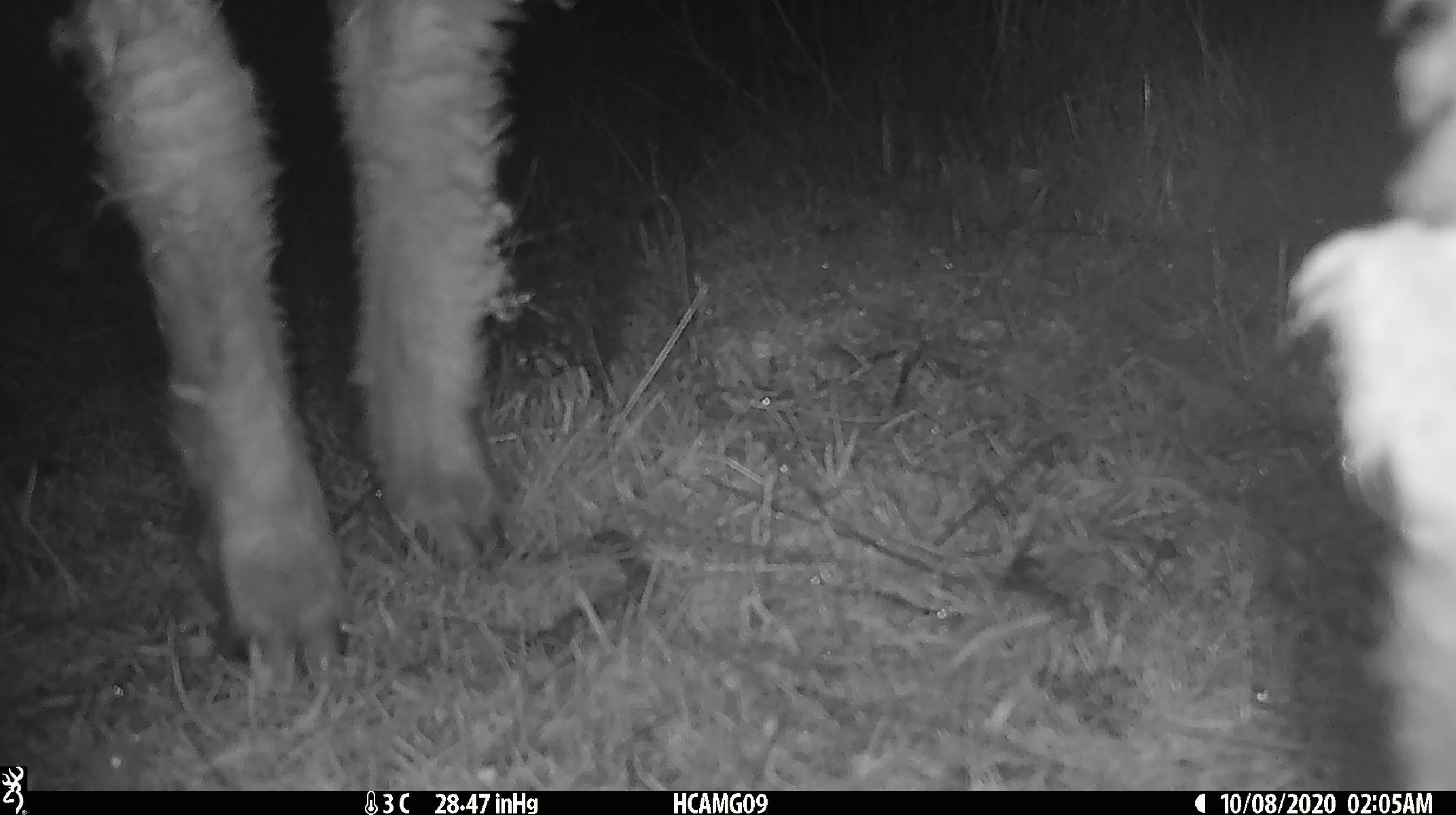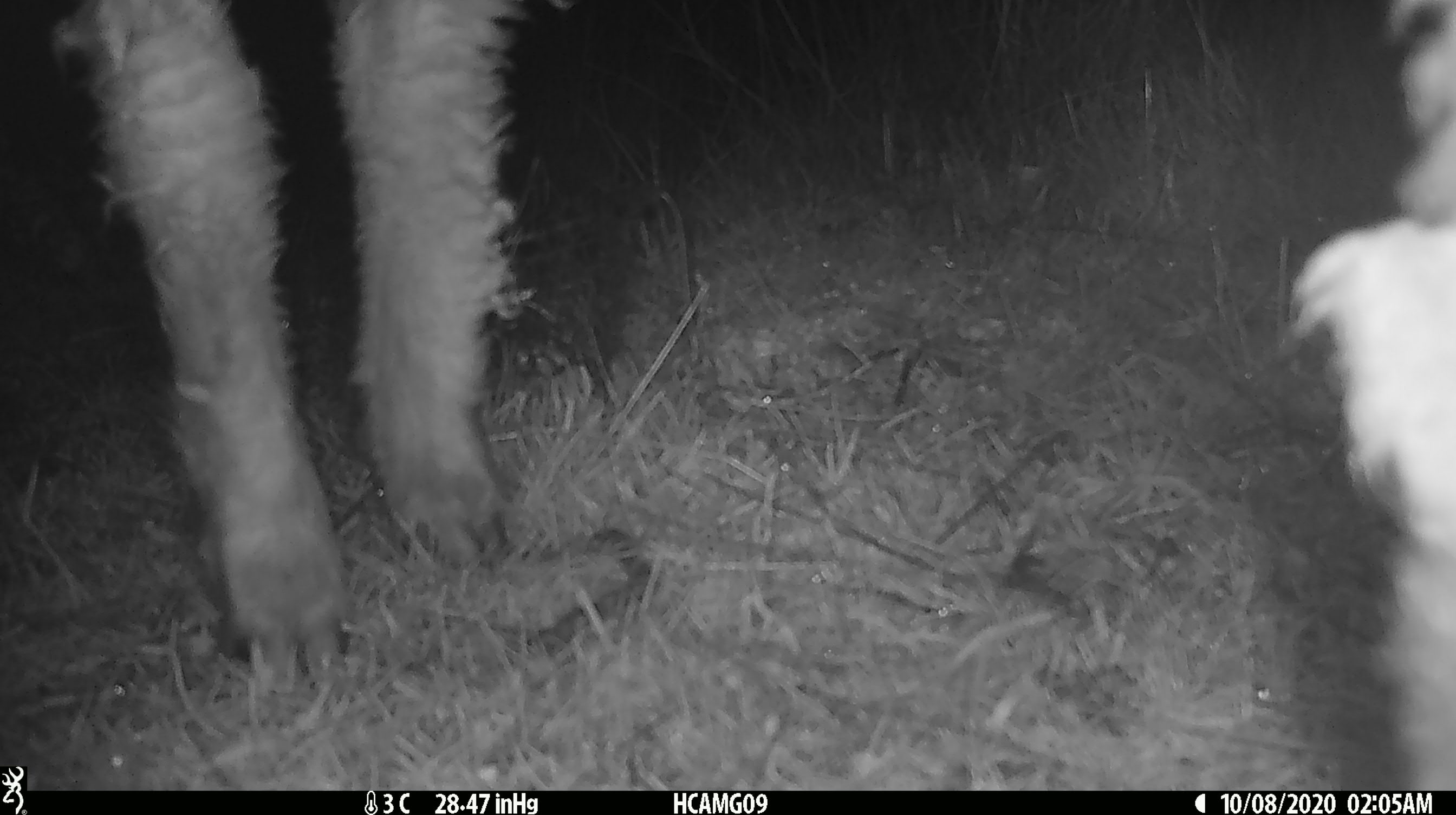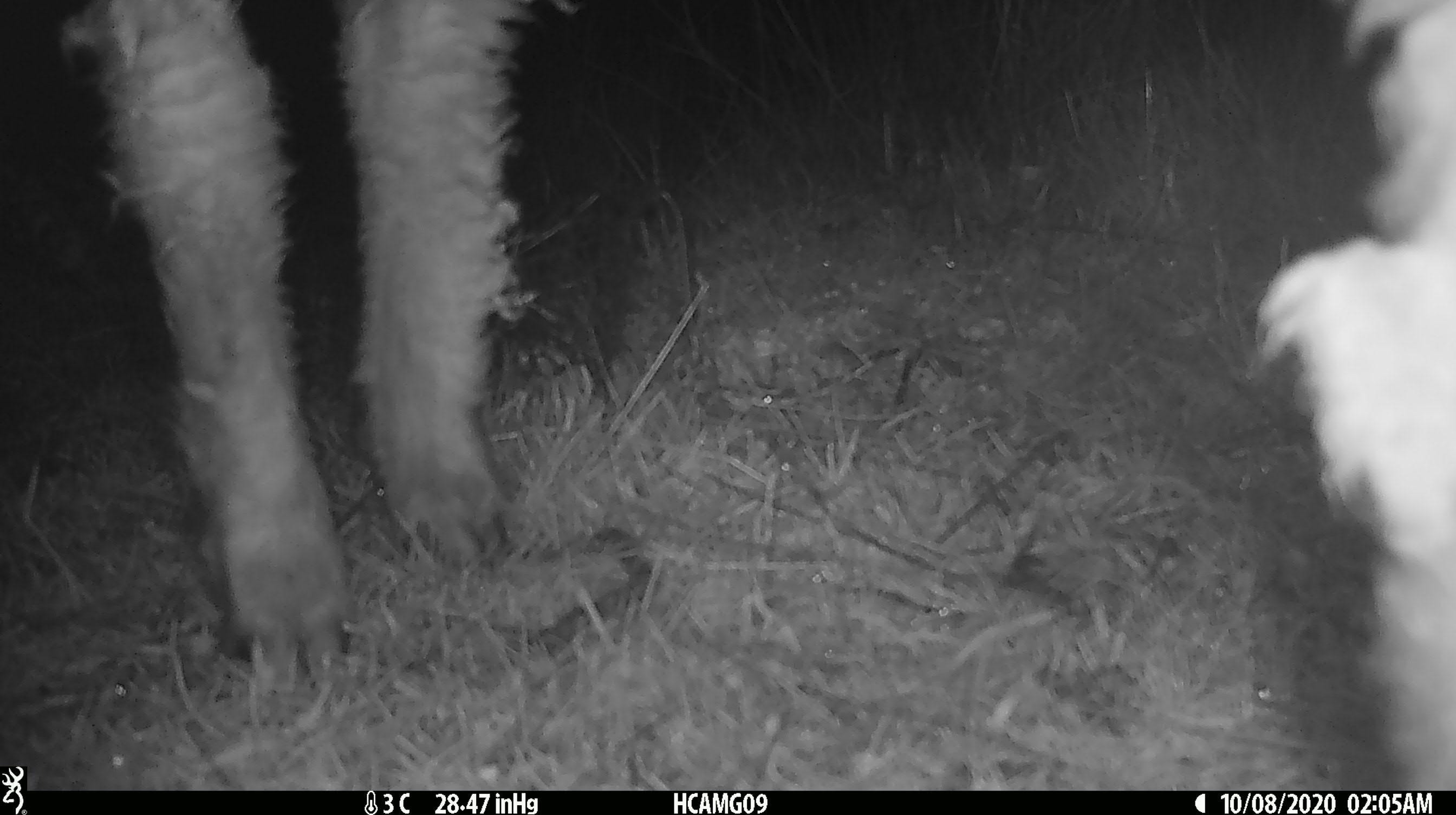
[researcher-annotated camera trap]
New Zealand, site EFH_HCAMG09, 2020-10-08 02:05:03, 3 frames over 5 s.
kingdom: Animalia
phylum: Chordata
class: Mammalia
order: Artiodactyla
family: Bovidae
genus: Ovis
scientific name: Ovis aries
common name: domestic sheep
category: sheep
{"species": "sheep (domestic sheep) (Ovis aries)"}